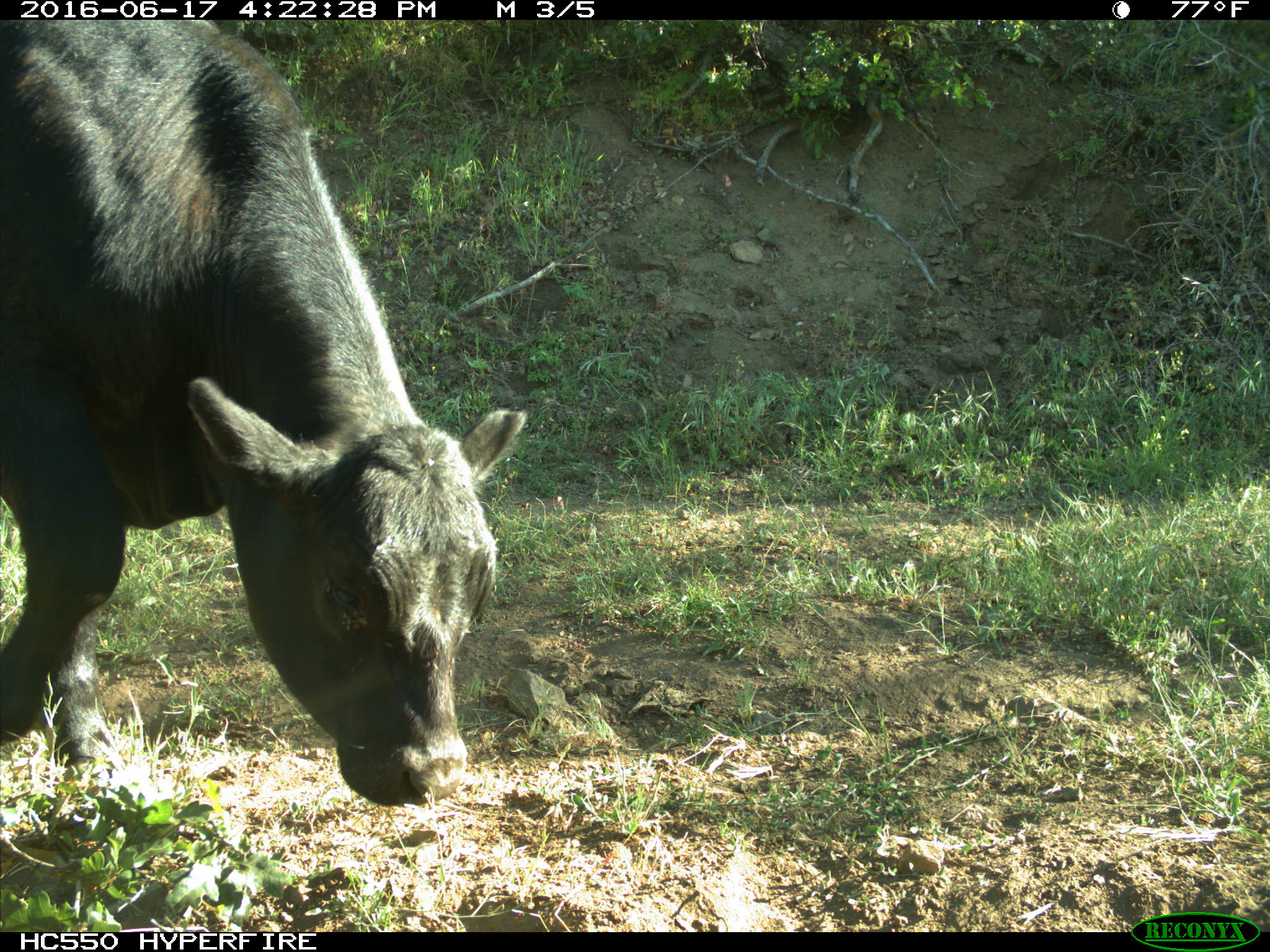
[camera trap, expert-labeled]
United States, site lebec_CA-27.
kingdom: Animalia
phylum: Chordata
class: Mammalia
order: Artiodactyla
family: Bovidae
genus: Bos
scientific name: Bos taurus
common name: domestic cow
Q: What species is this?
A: Bos taurus (domestic cow).